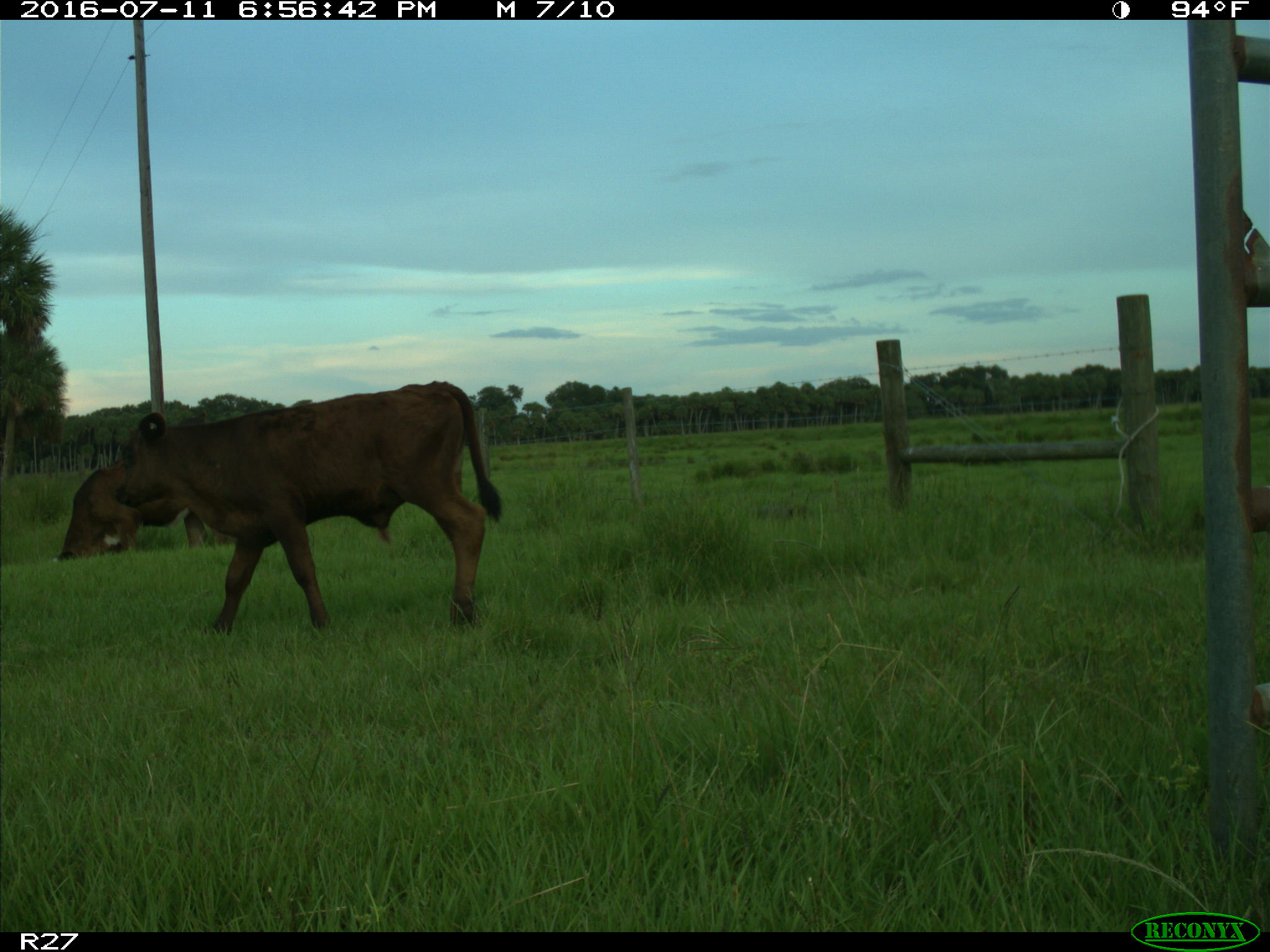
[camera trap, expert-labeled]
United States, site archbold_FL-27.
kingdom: Animalia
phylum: Chordata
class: Mammalia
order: Artiodactyla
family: Bovidae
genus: Bos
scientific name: Bos taurus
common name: domestic cow